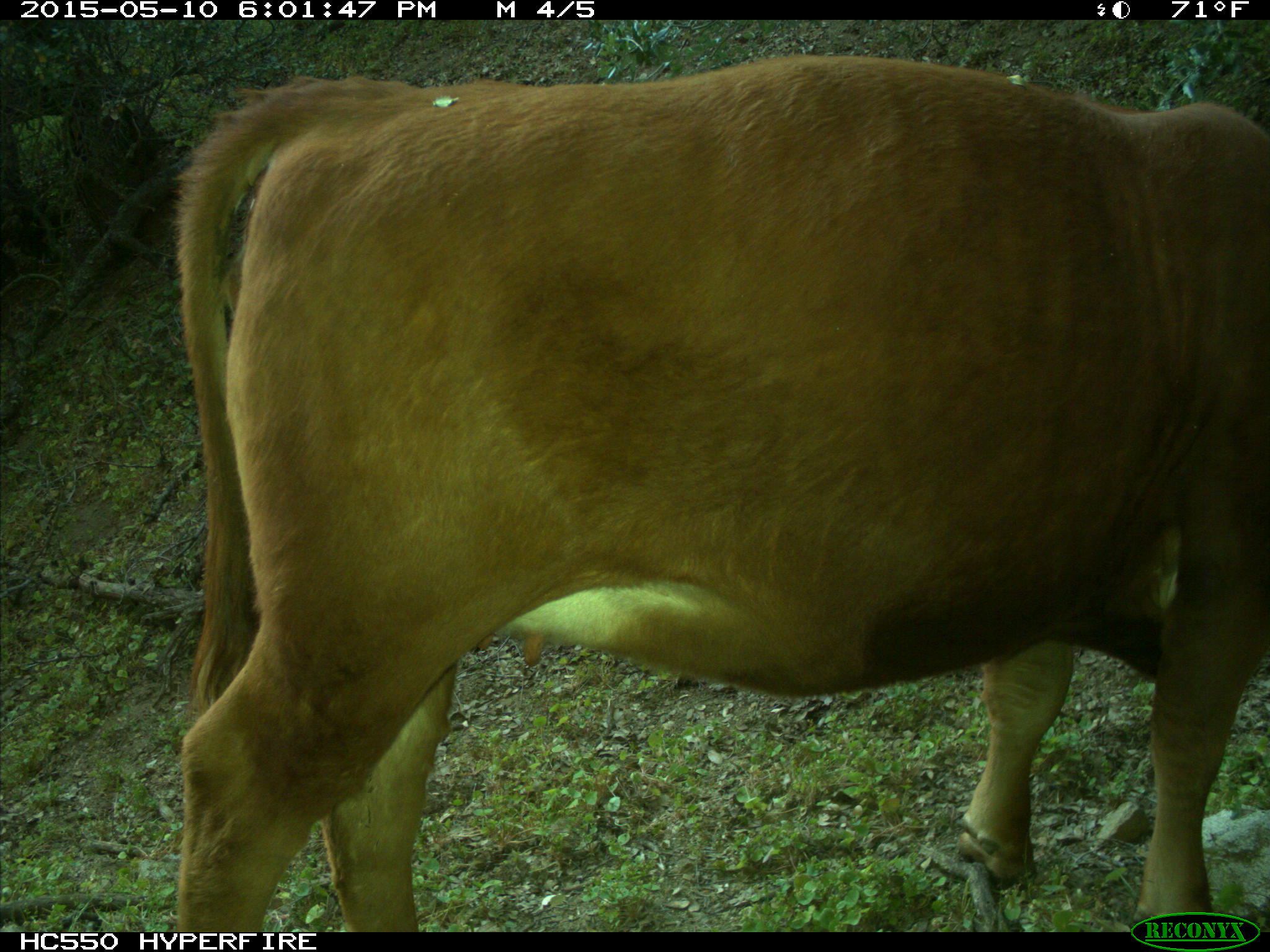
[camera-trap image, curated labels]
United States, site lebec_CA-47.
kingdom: Animalia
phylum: Chordata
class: Mammalia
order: Artiodactyla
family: Bovidae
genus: Bos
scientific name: Bos taurus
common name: domestic cow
Bos taurus (domestic cow).